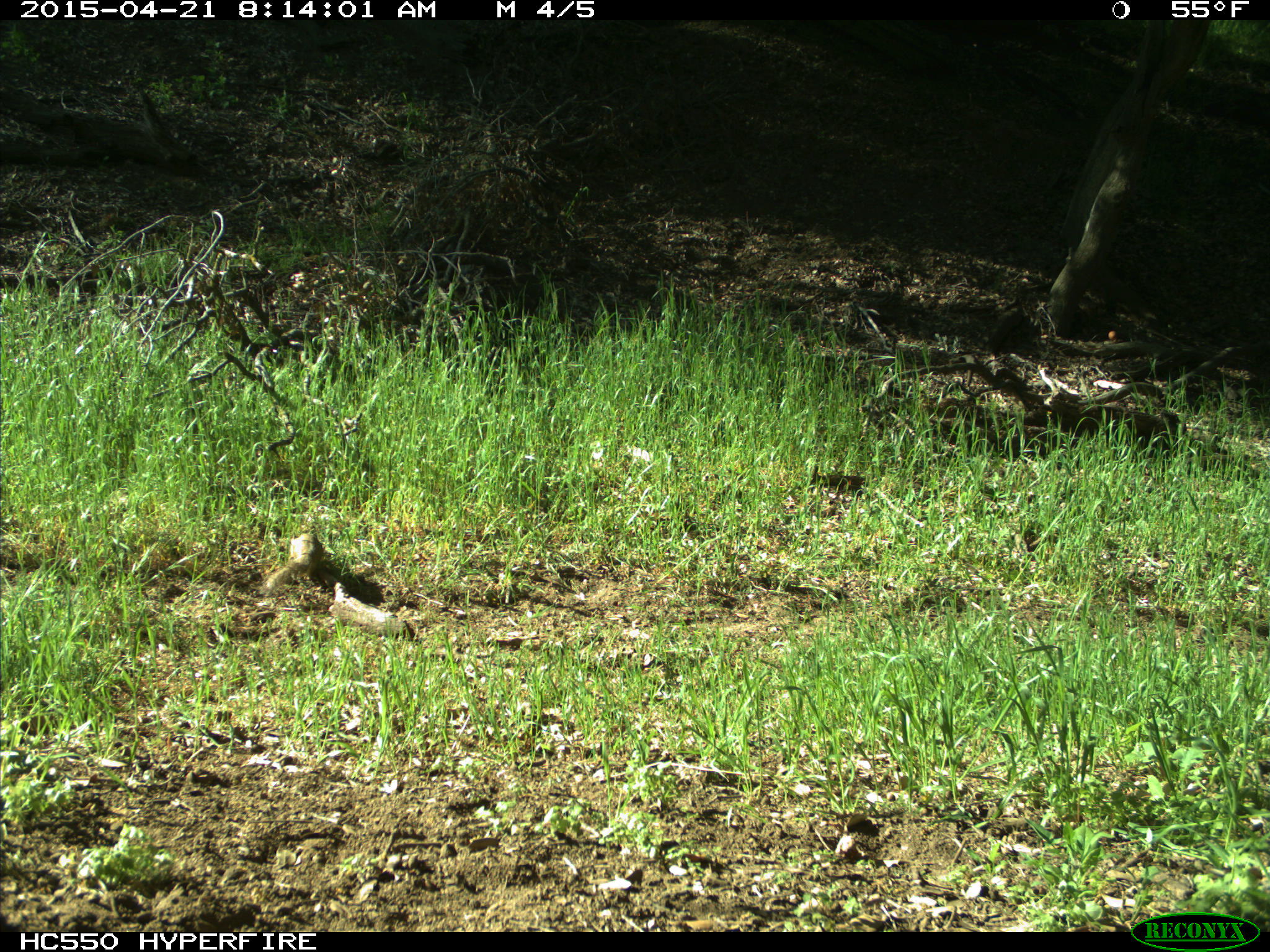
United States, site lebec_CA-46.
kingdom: Animalia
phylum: Chordata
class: Mammalia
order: Rodentia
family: Sciuridae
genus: Otospermophilus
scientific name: Otospermophilus beecheyi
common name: california ground squirrel